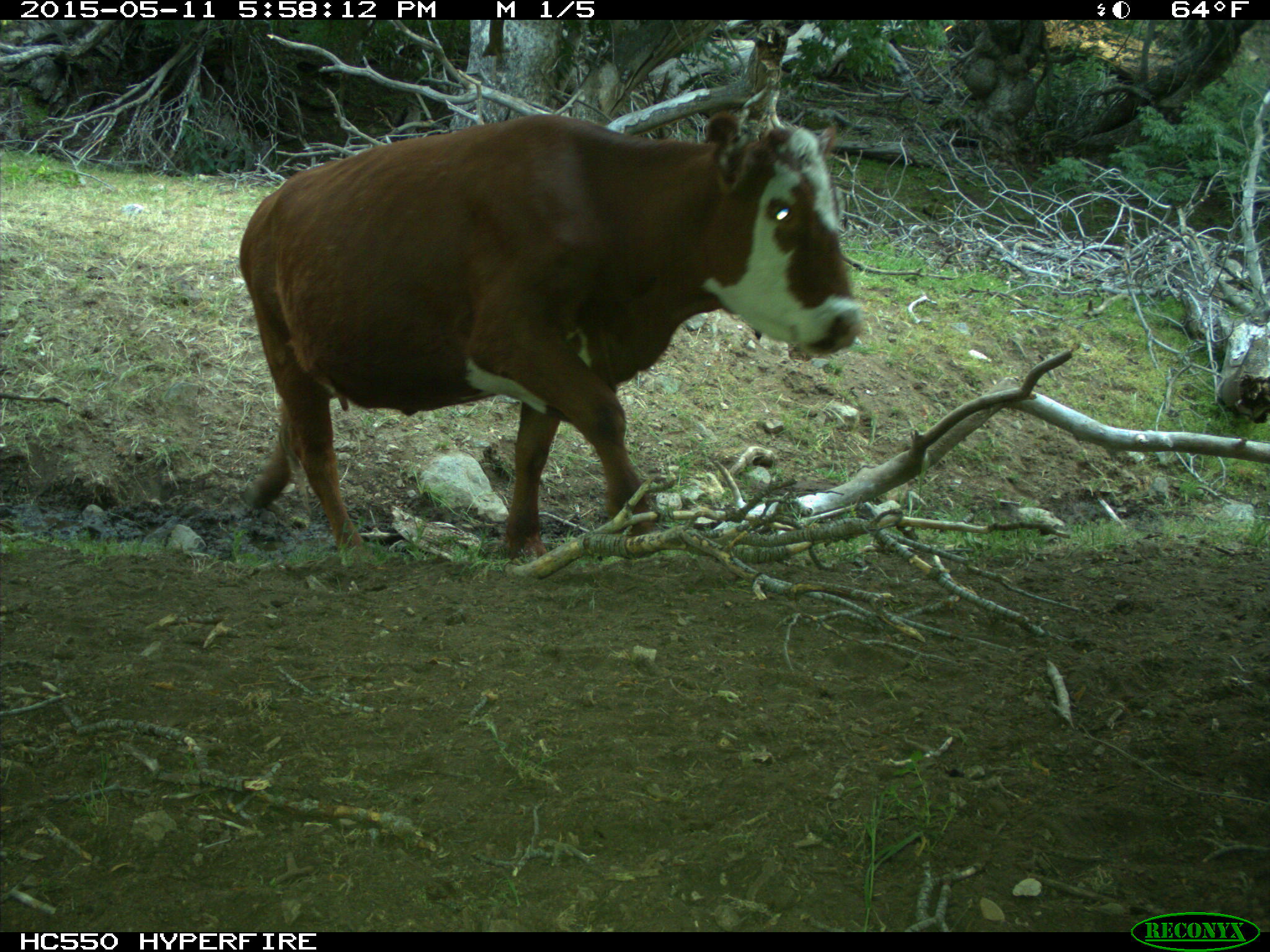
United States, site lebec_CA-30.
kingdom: Animalia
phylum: Chordata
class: Mammalia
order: Artiodactyla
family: Bovidae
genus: Bos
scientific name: Bos taurus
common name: domestic cow